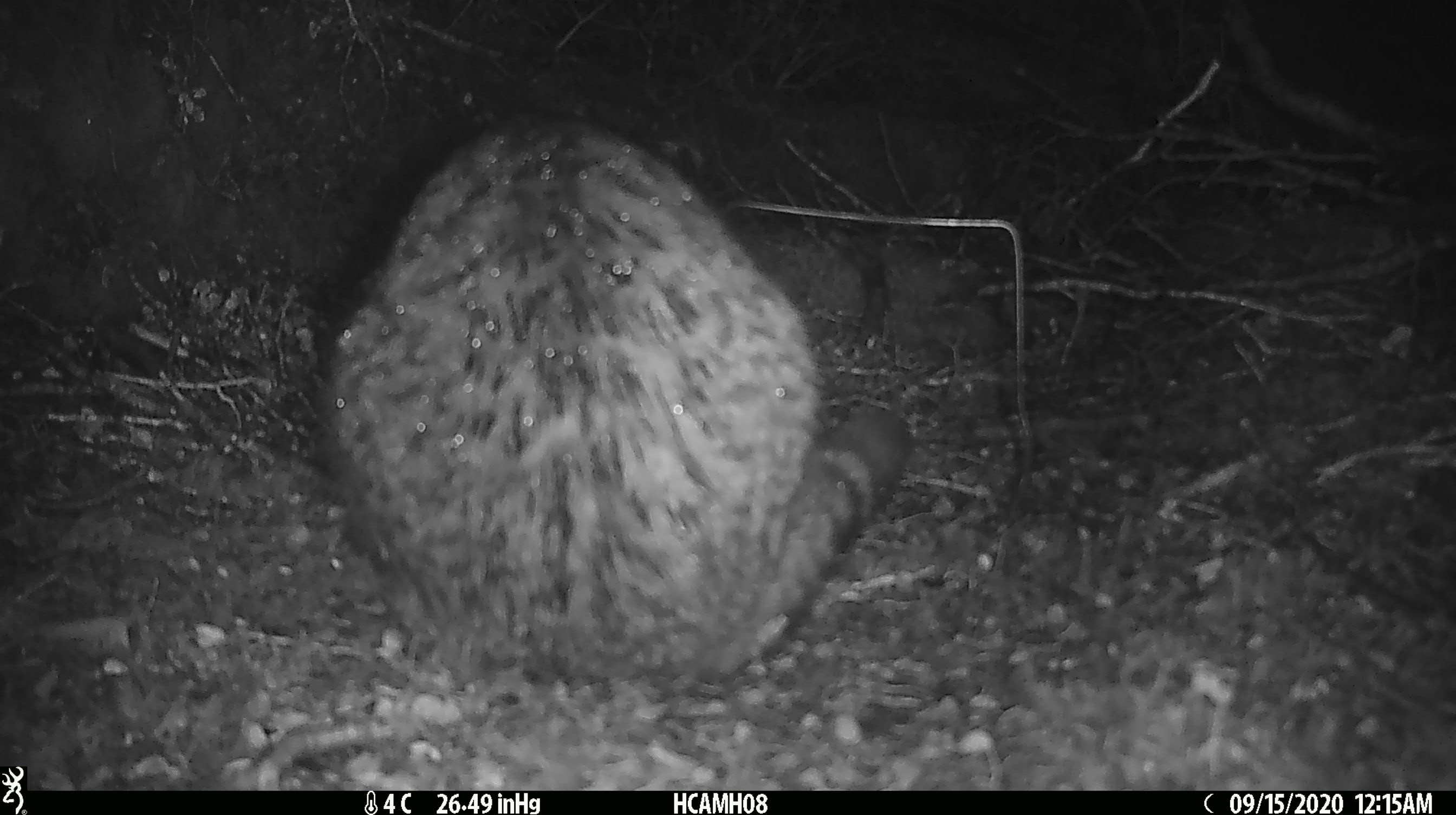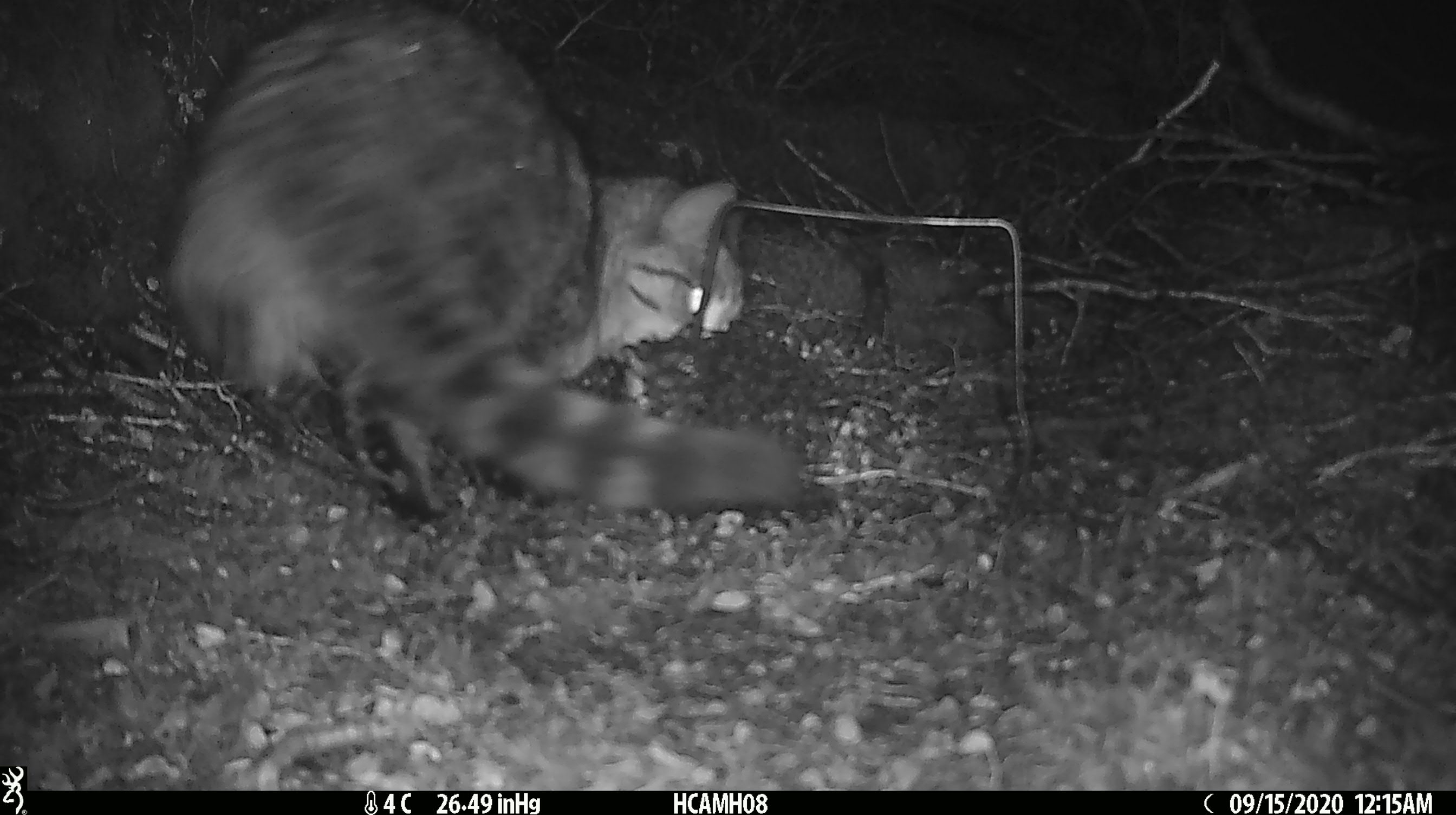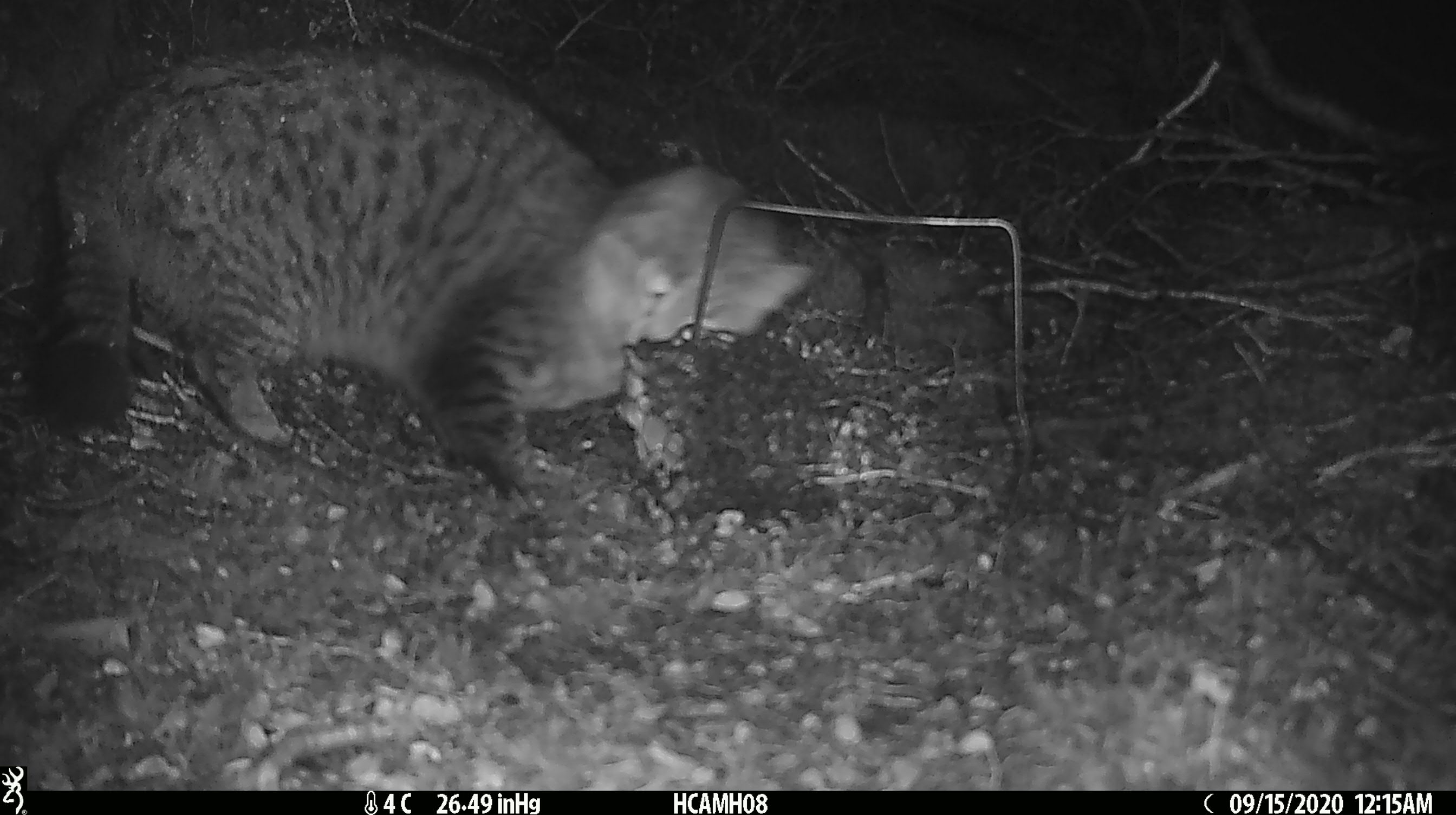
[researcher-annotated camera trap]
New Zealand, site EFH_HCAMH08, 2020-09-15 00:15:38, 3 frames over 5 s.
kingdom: Animalia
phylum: Chordata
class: Mammalia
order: Carnivora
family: Felidae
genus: Felis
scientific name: Felis catus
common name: domestic cat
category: cat